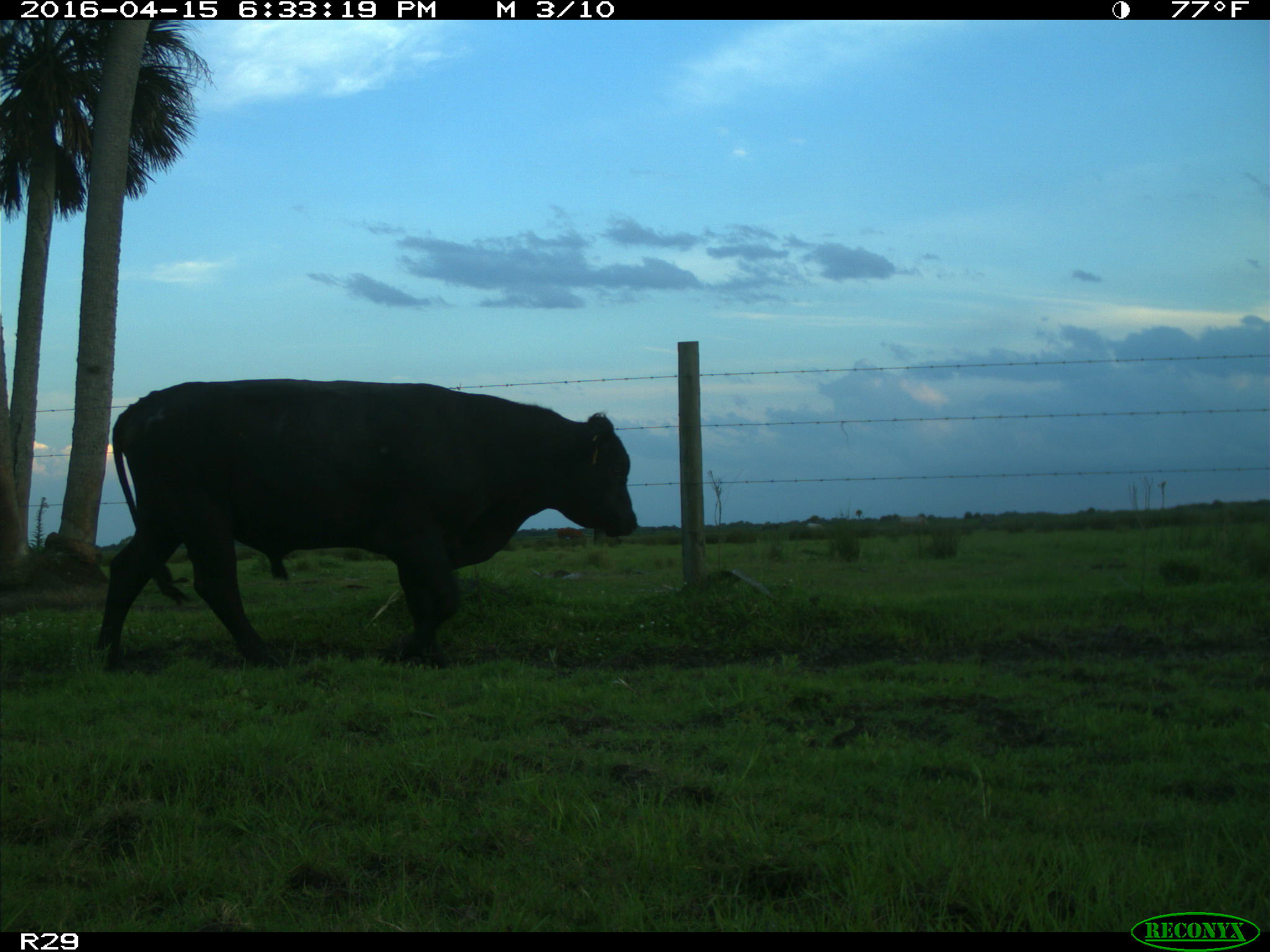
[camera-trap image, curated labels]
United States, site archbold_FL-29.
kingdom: Animalia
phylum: Chordata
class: Mammalia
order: Artiodactyla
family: Bovidae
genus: Bos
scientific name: Bos taurus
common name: domestic cow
Bos taurus (domestic cow).